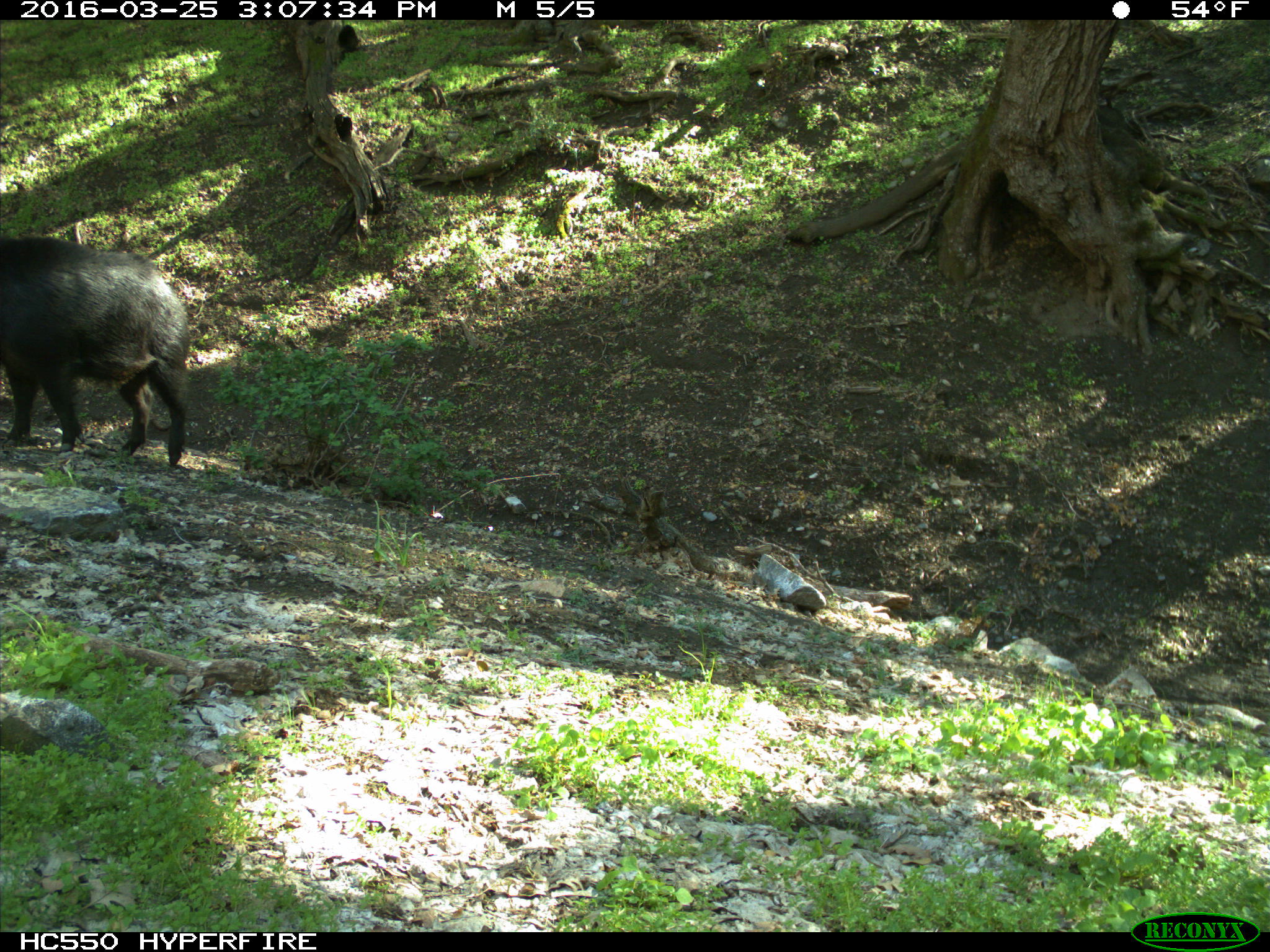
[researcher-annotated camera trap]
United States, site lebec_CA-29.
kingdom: Animalia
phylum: Chordata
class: Mammalia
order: Artiodactyla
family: Suidae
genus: Sus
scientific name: Sus scrofa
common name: wild boar